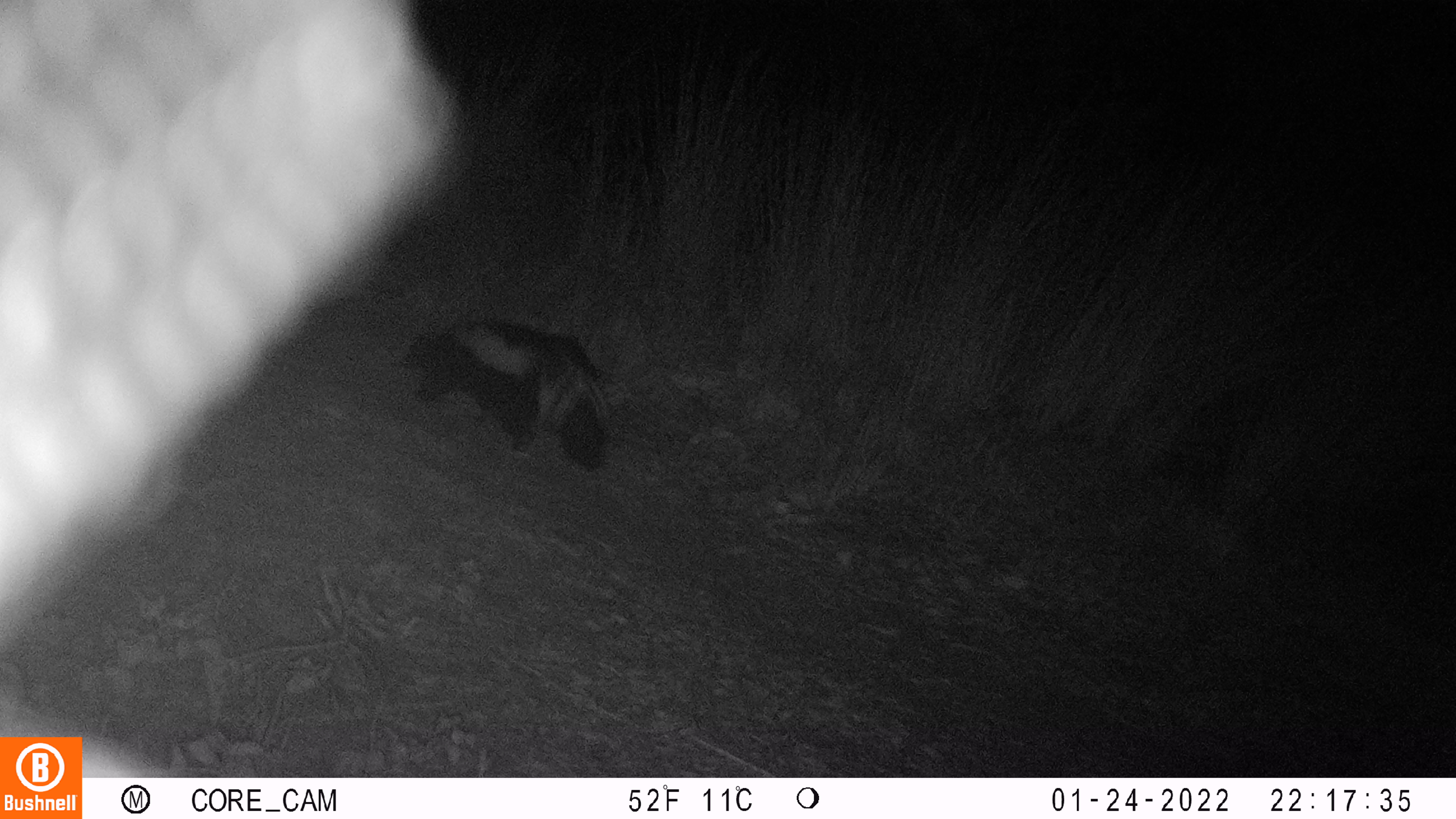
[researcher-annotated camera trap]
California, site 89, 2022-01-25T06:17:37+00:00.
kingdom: Animalia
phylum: Chordata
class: Mammalia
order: Carnivora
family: Mephitidae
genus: Mephitis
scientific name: Mephitis mephitis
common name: striped skunk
Striped skunk (Mephitis mephitis).